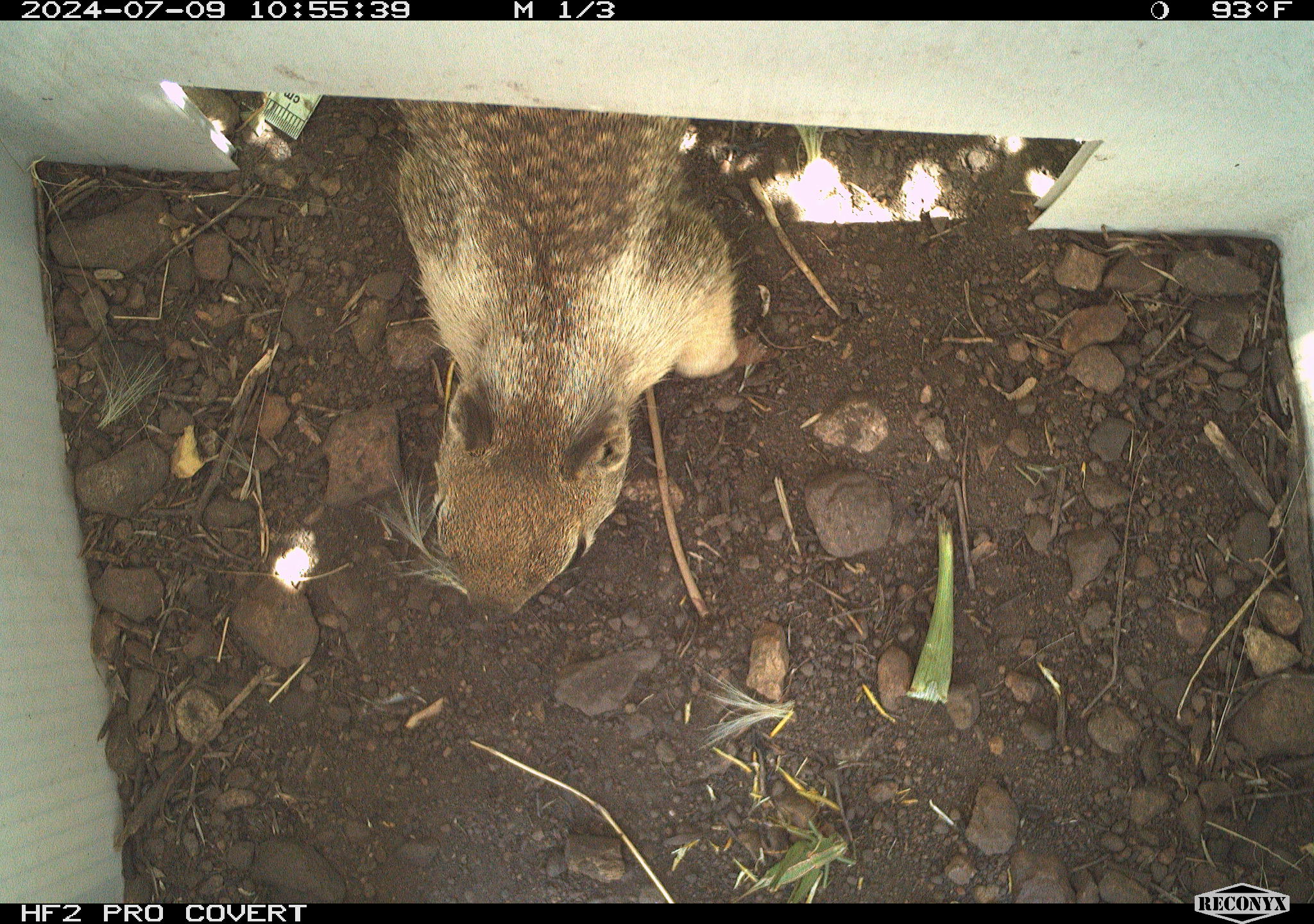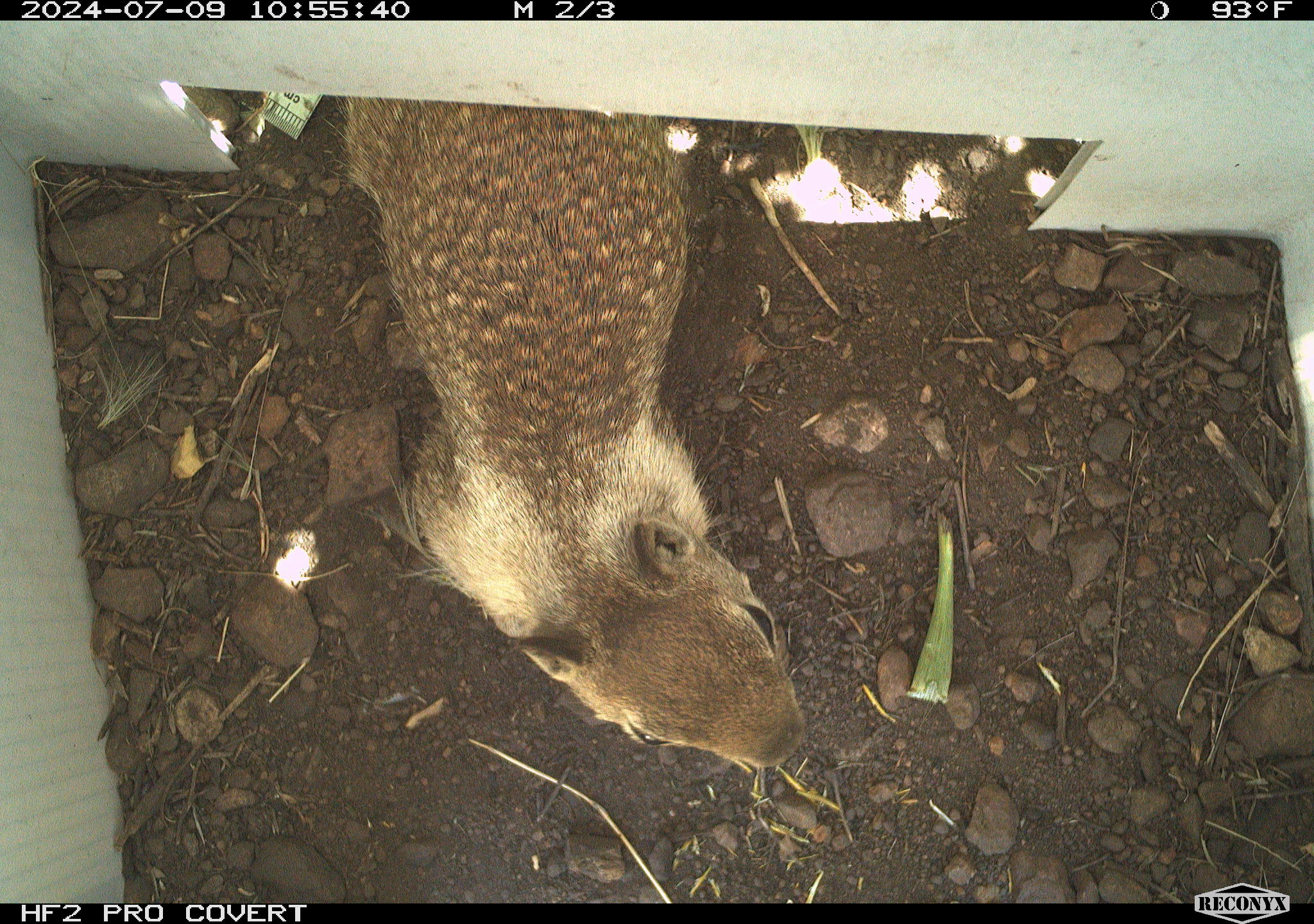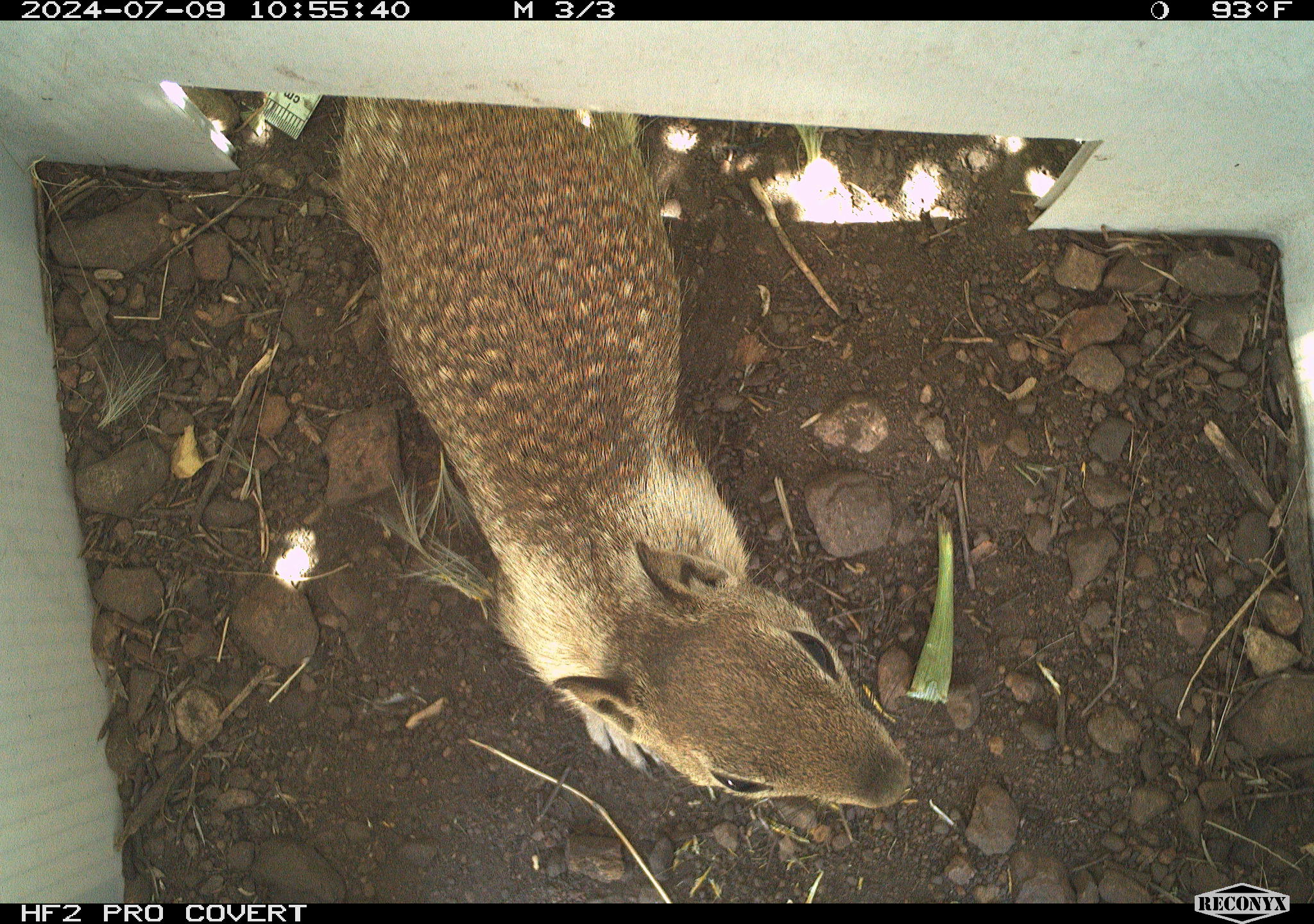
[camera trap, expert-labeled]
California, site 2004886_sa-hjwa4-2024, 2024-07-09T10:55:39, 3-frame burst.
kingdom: Animalia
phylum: Chordata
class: Mammalia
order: Rodentia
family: Sciuridae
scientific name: Sciuridae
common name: squirrels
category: sciuridae family